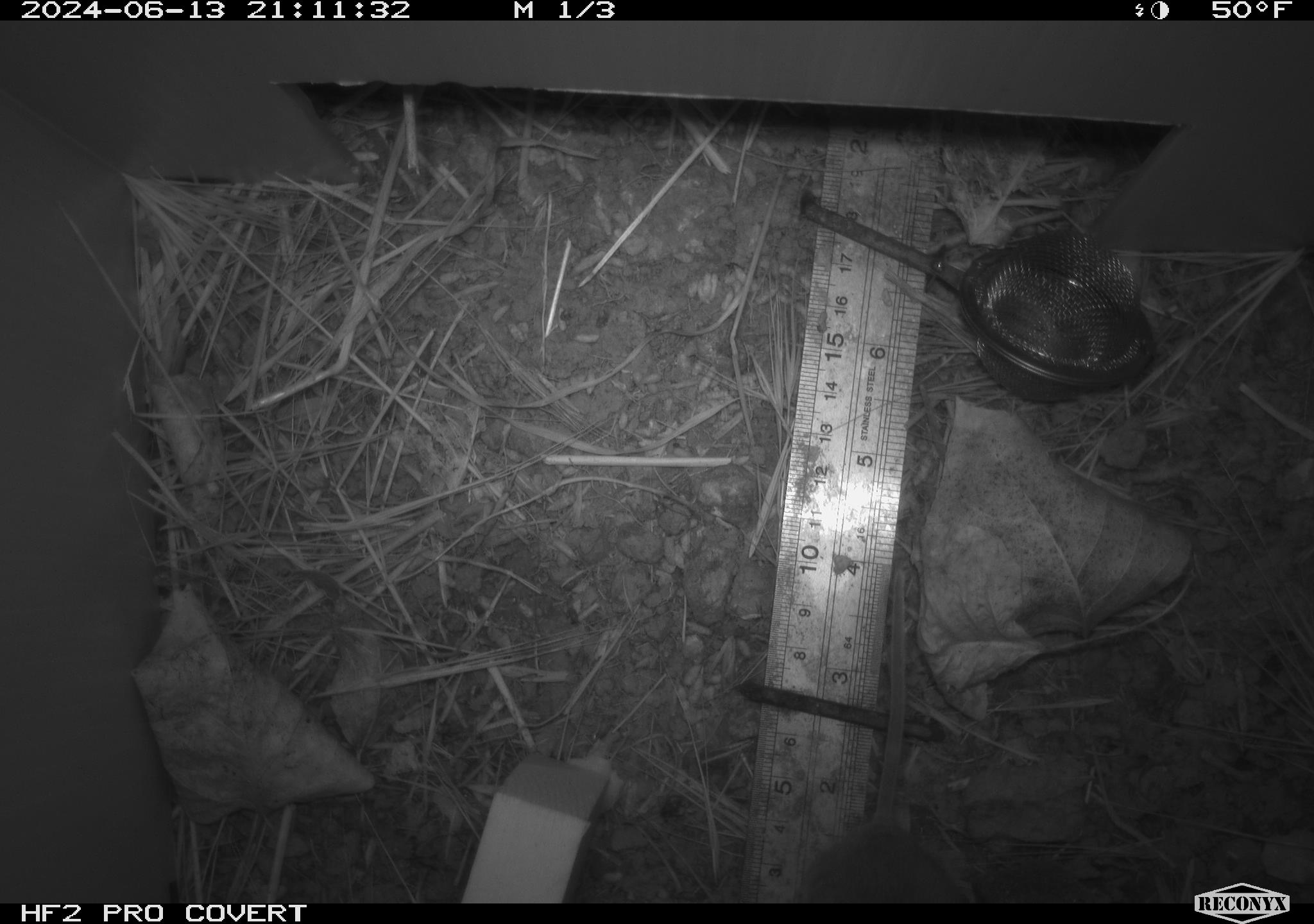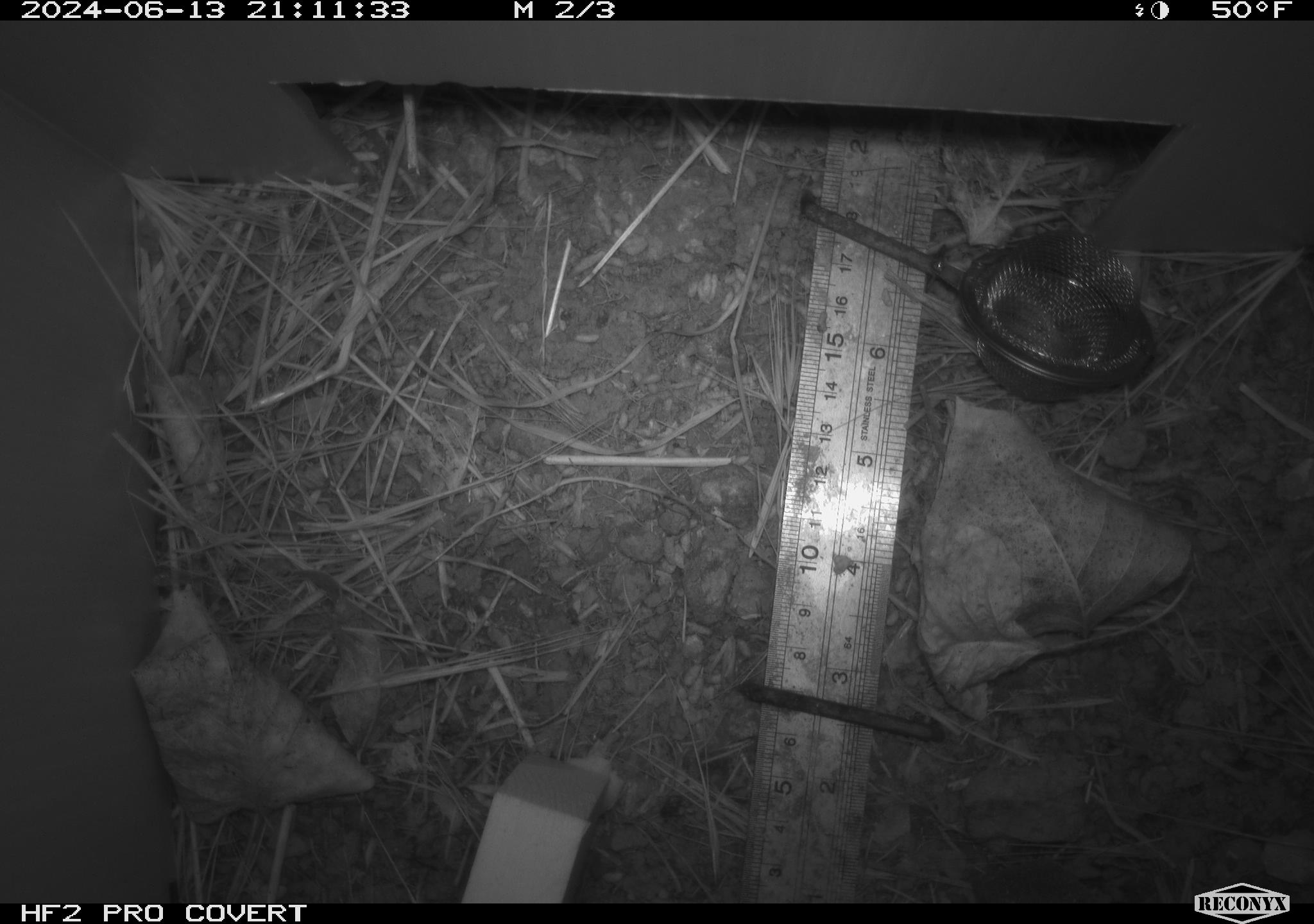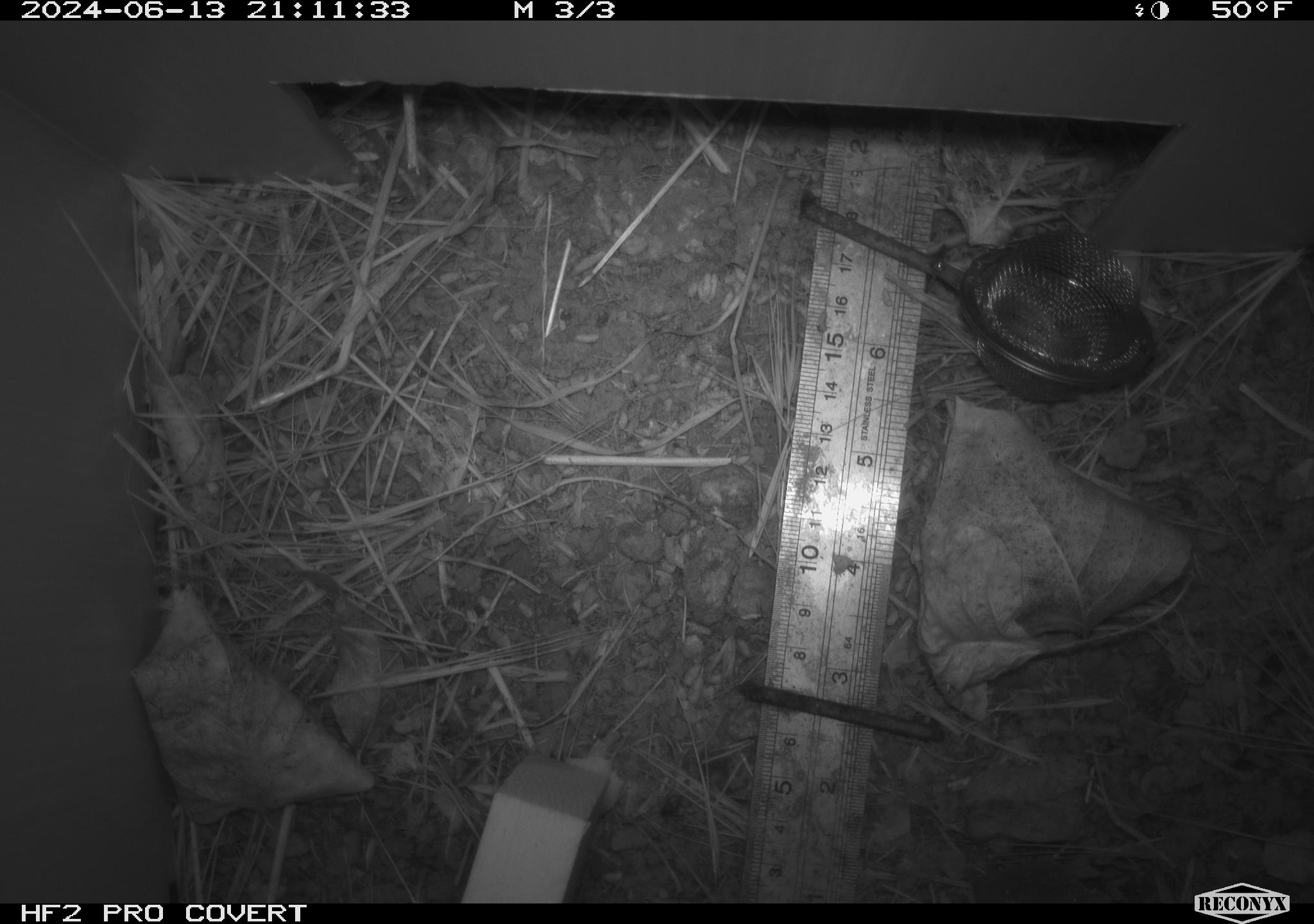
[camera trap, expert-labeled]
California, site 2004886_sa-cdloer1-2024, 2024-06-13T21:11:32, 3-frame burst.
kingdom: Animalia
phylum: Chordata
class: Mammalia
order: Rodentia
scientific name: Rodentia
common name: mouse species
Mouse species (Rodentia).